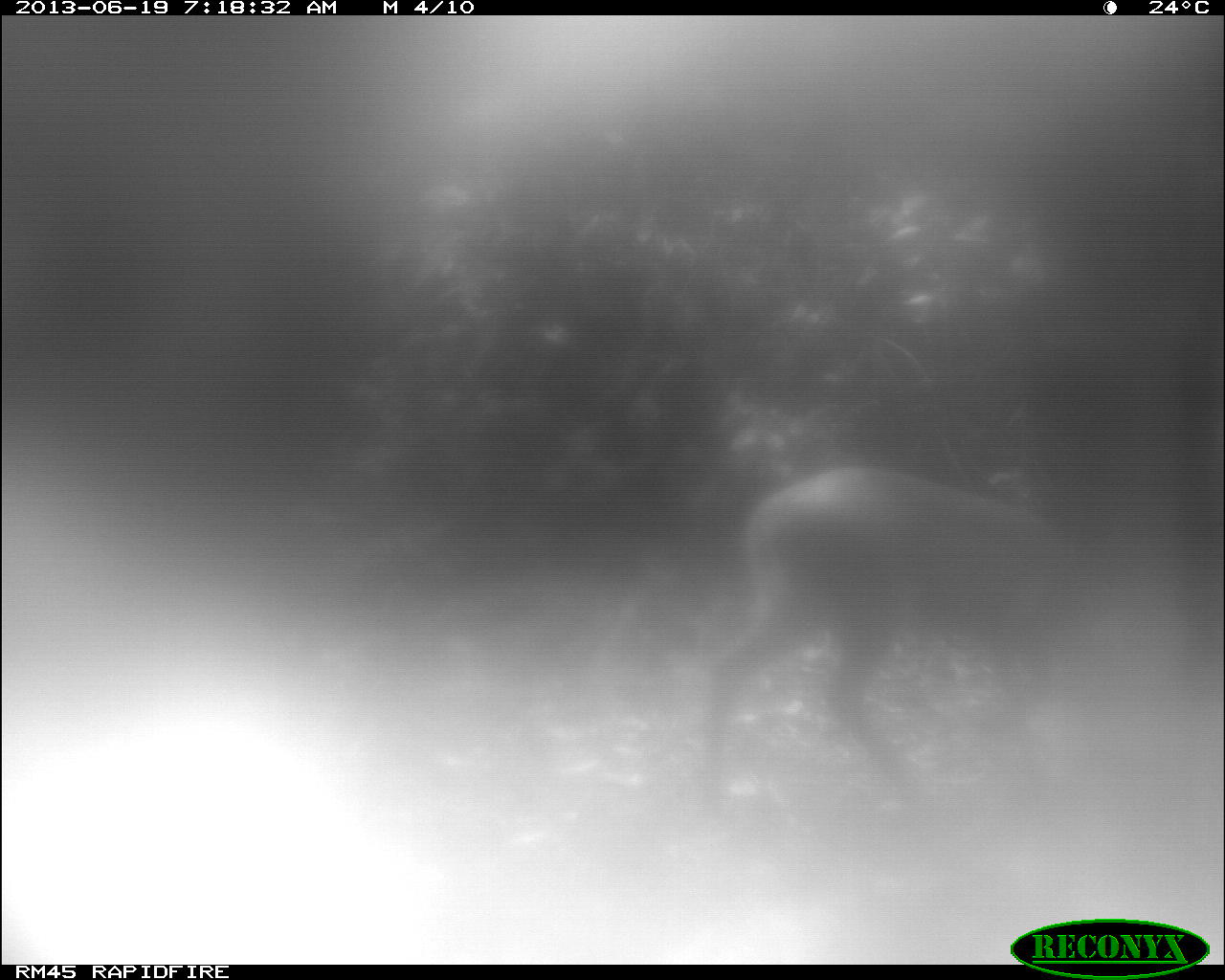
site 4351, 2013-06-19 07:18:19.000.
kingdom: Animalia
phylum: Chordata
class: Mammalia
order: Artiodactyla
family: Cervidae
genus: Mazama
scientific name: Mazama temama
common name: central american red brocket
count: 1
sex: male